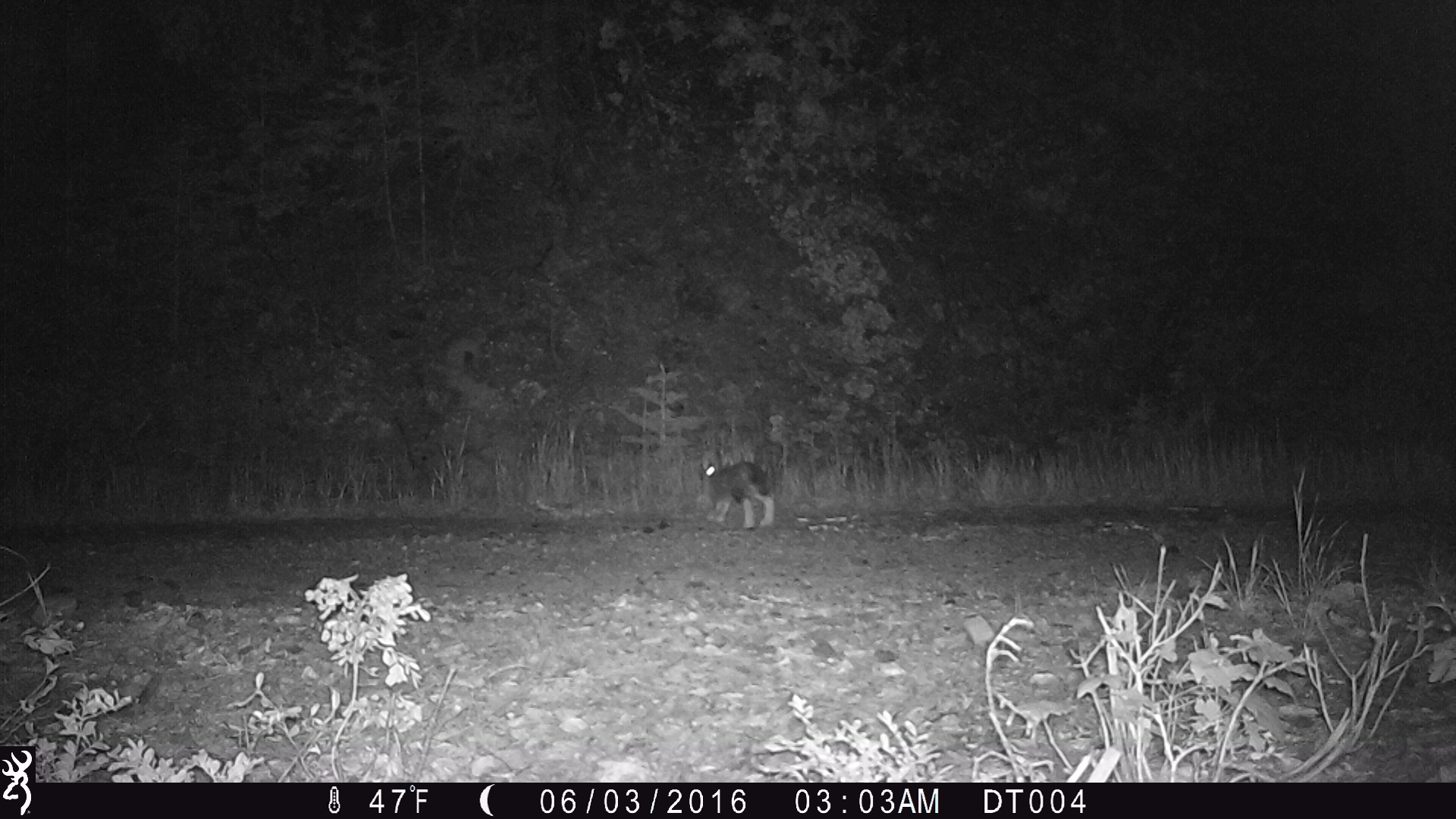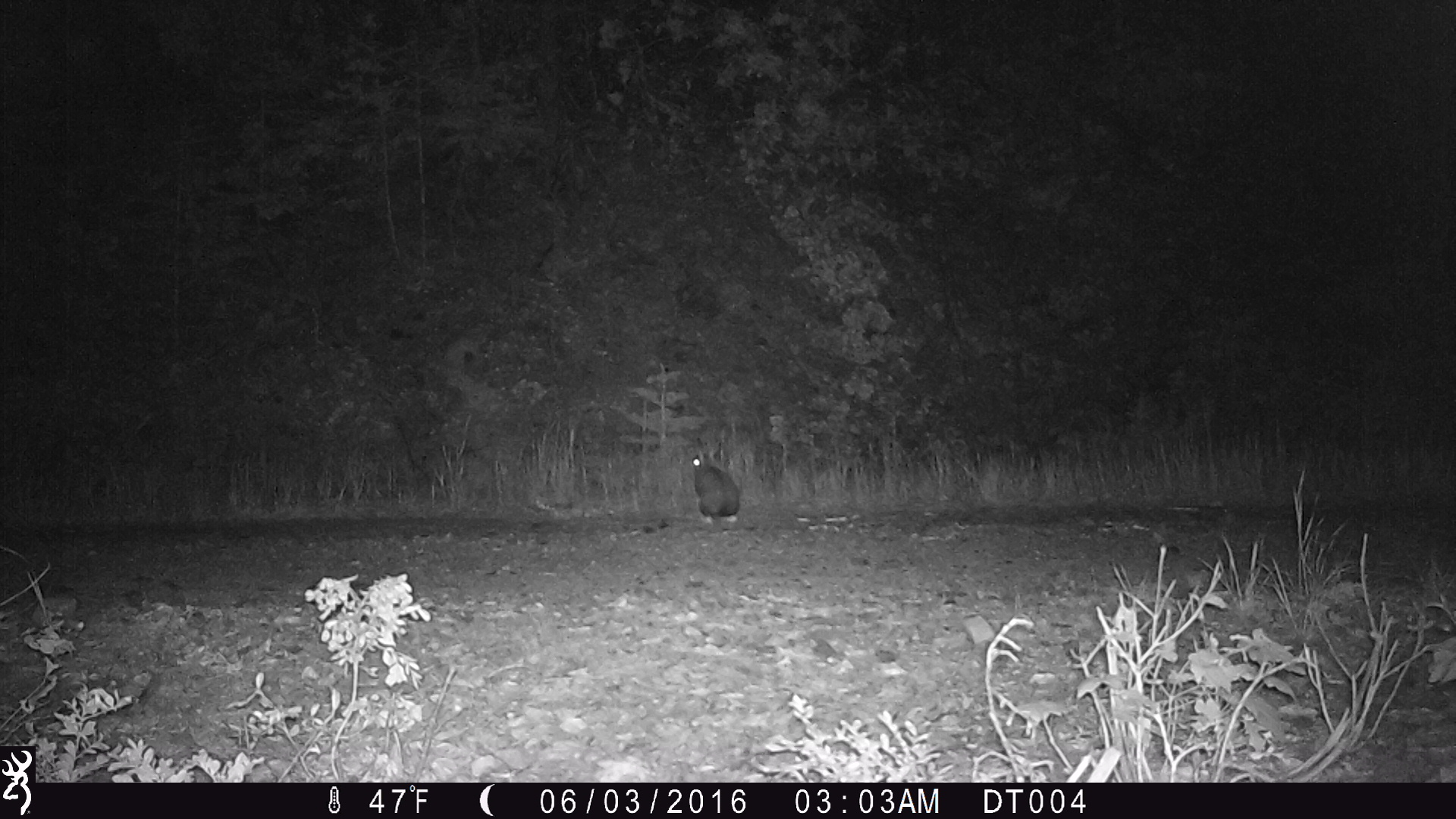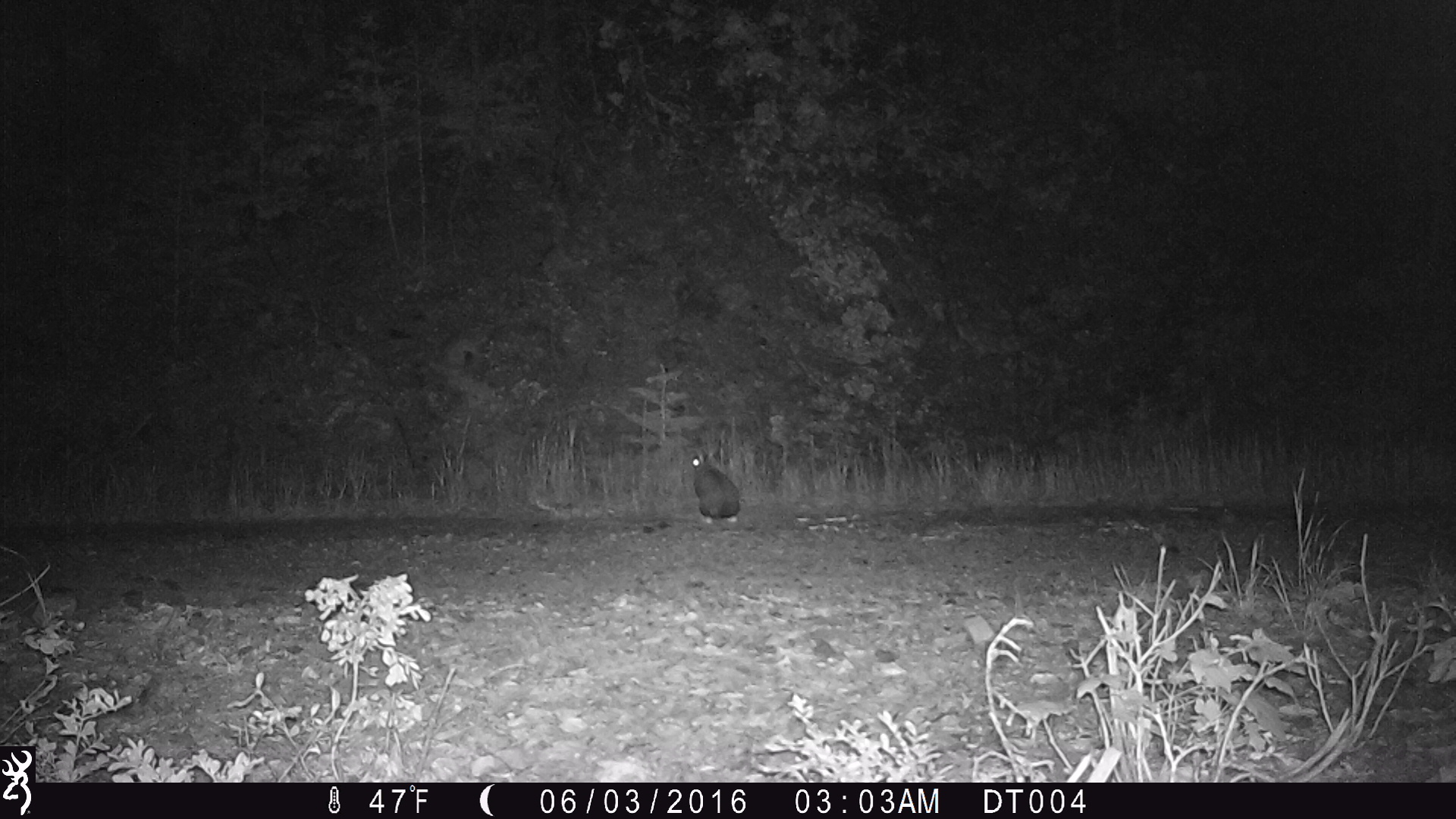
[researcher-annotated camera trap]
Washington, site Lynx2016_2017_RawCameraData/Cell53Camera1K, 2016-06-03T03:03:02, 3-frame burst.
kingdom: Animalia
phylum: Chordata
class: Mammalia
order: Lagomorpha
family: Leporidae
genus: Lepus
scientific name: Lepus americanus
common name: snowshoe hare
Lepus americanus (snowshoe hare). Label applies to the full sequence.